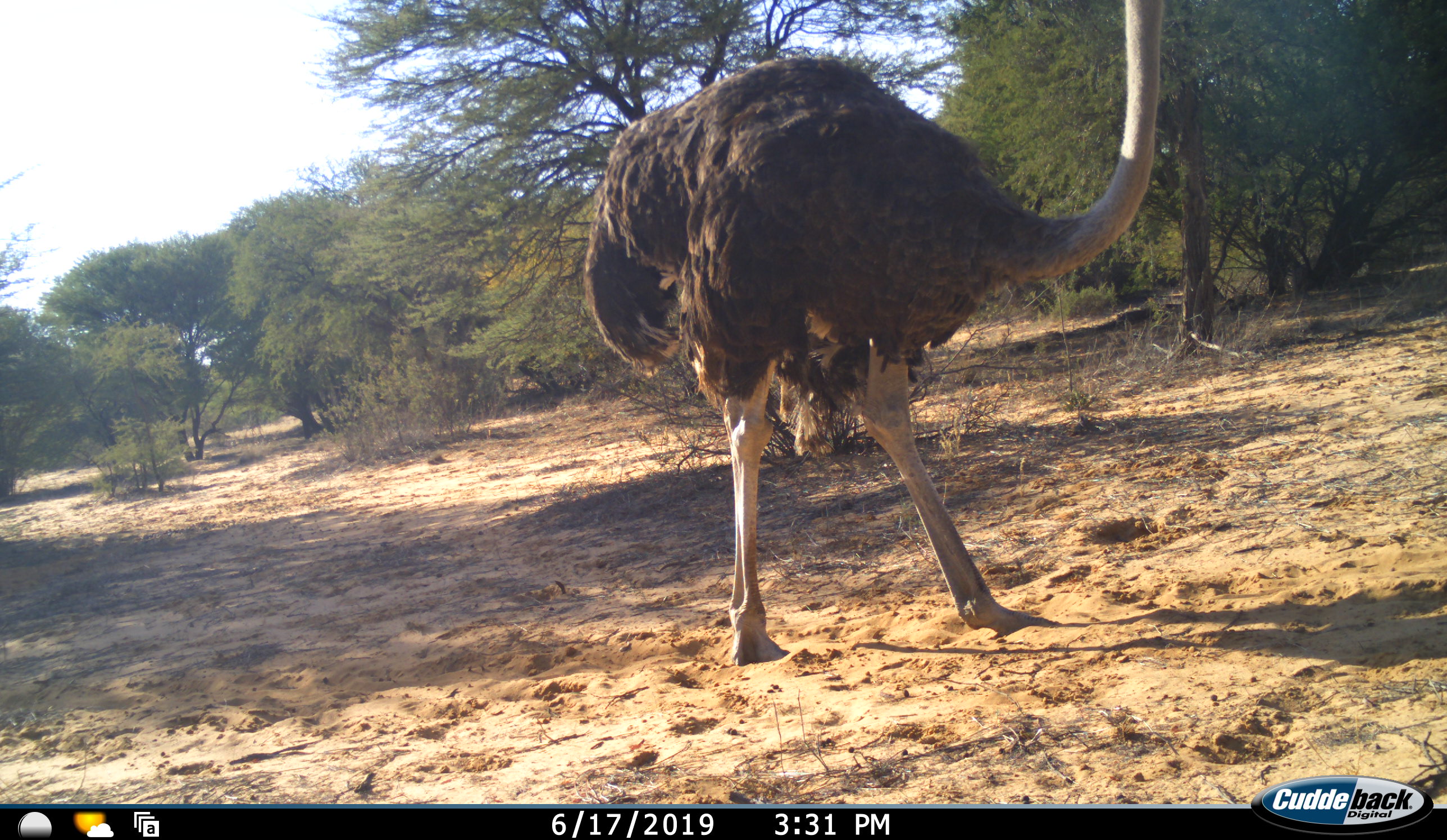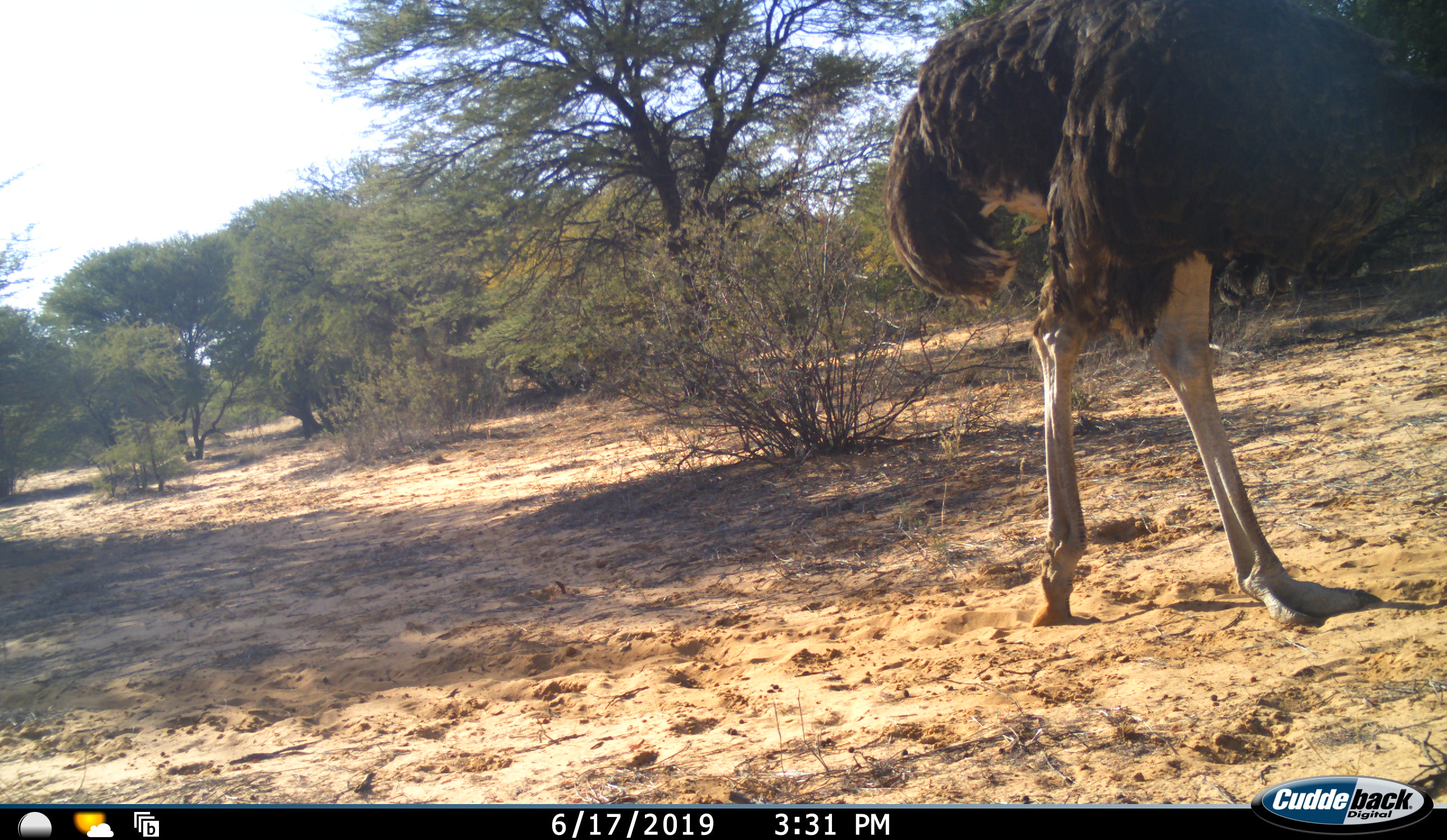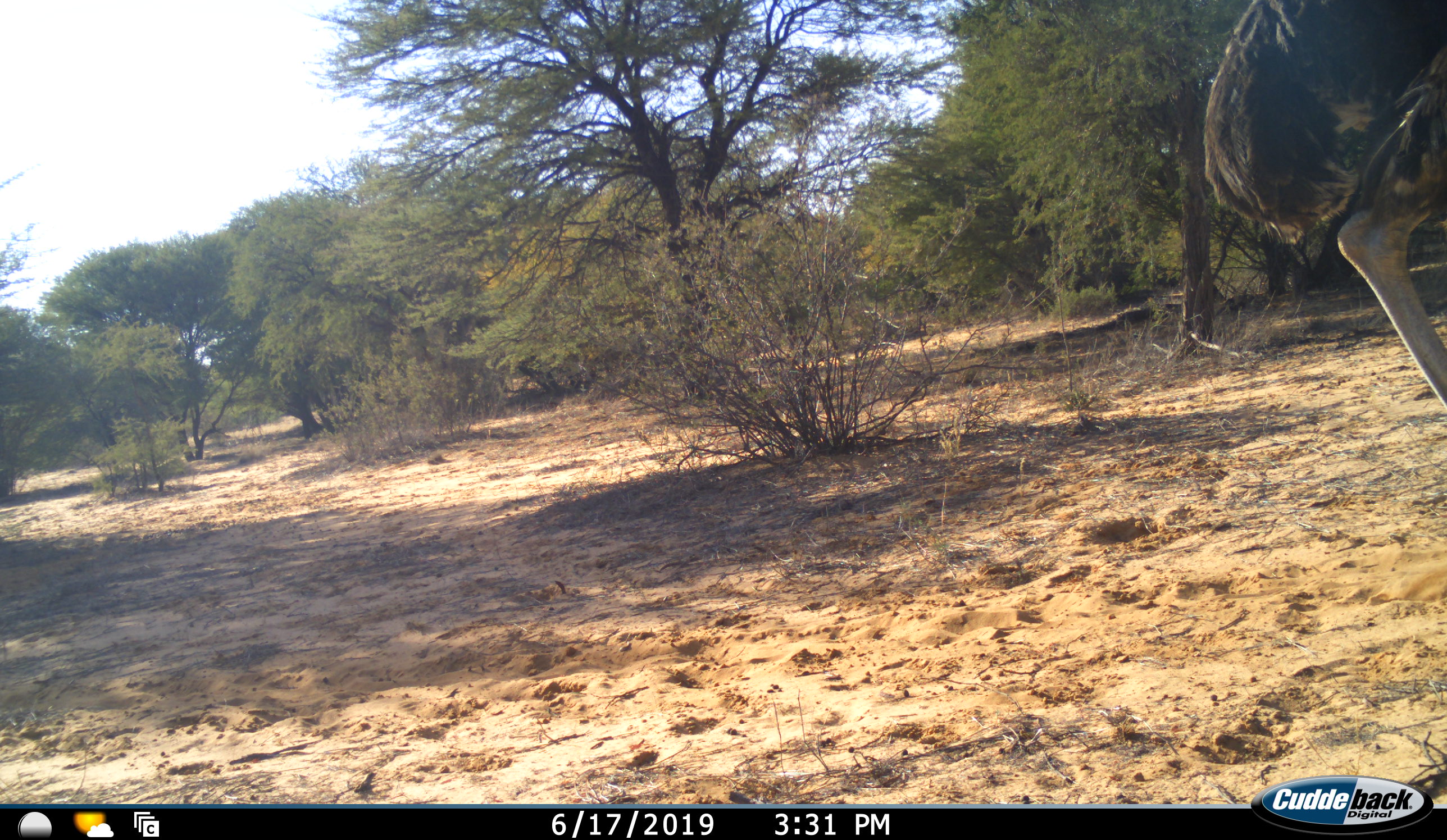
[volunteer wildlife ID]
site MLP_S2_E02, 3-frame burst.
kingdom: Animalia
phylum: Chordata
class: Aves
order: Struthioniformes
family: Struthionidae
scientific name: Struthionidae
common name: ostrich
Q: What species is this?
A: Ostrich (Struthionidae).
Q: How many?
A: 1.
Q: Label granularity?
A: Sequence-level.